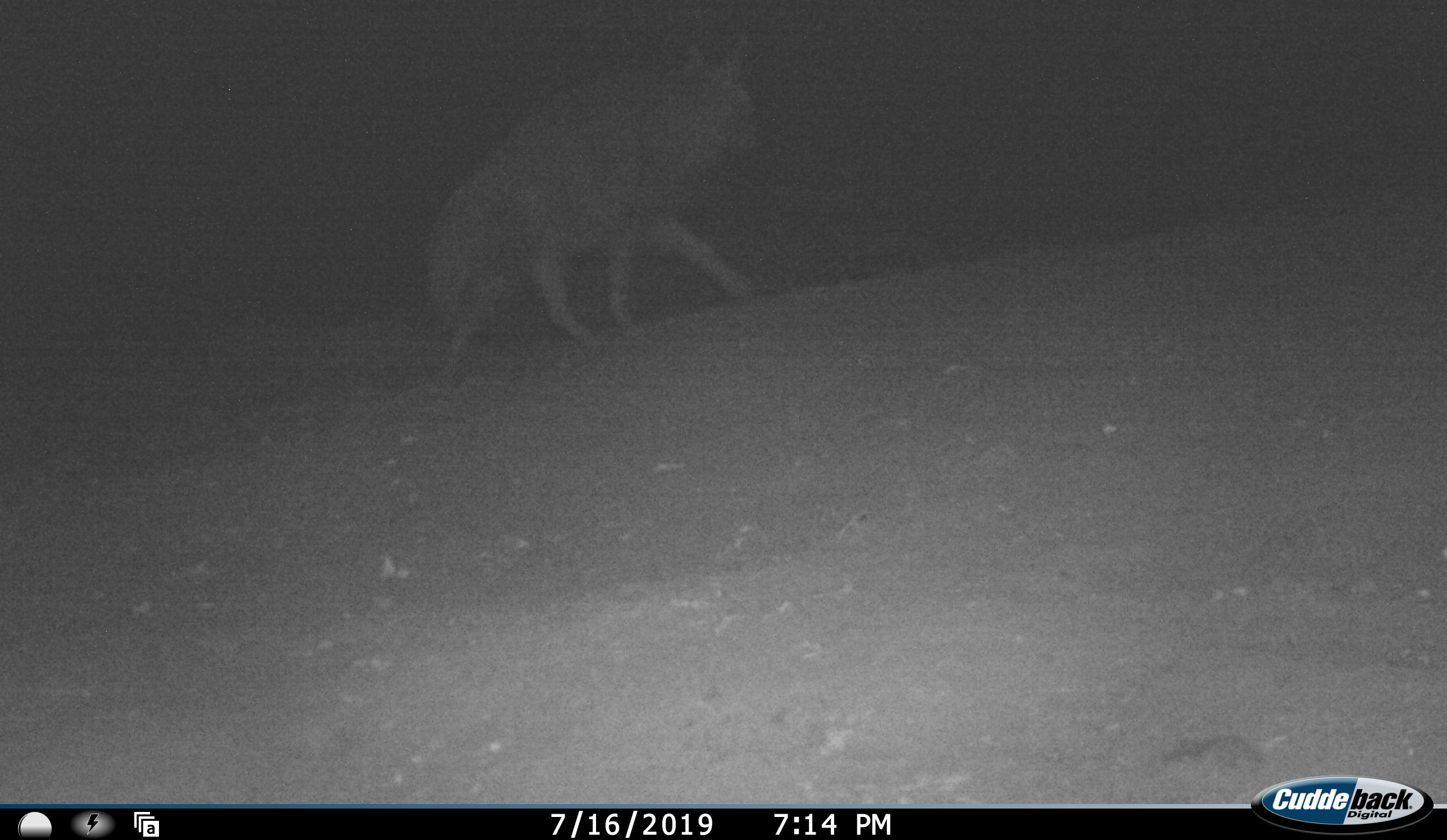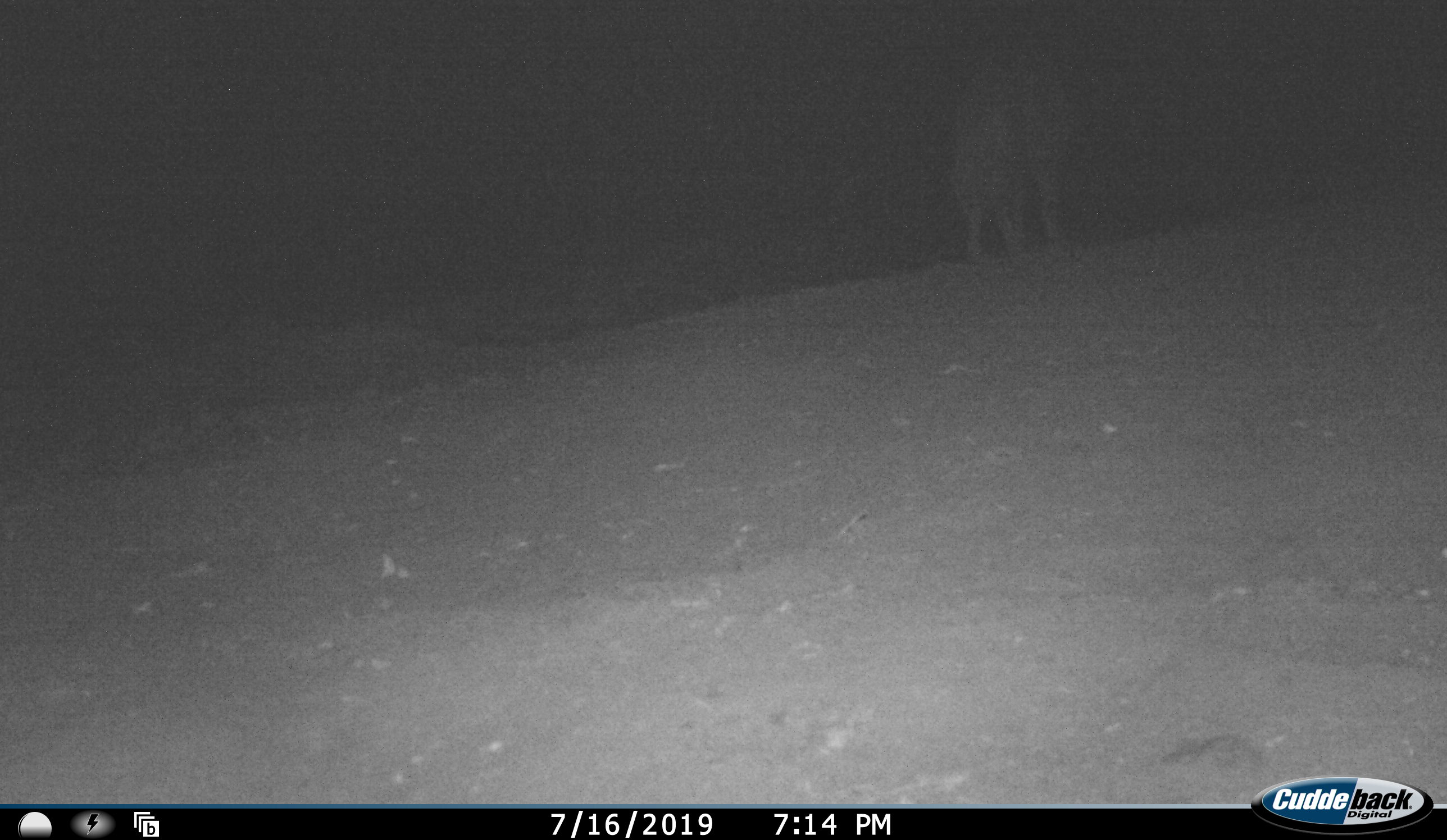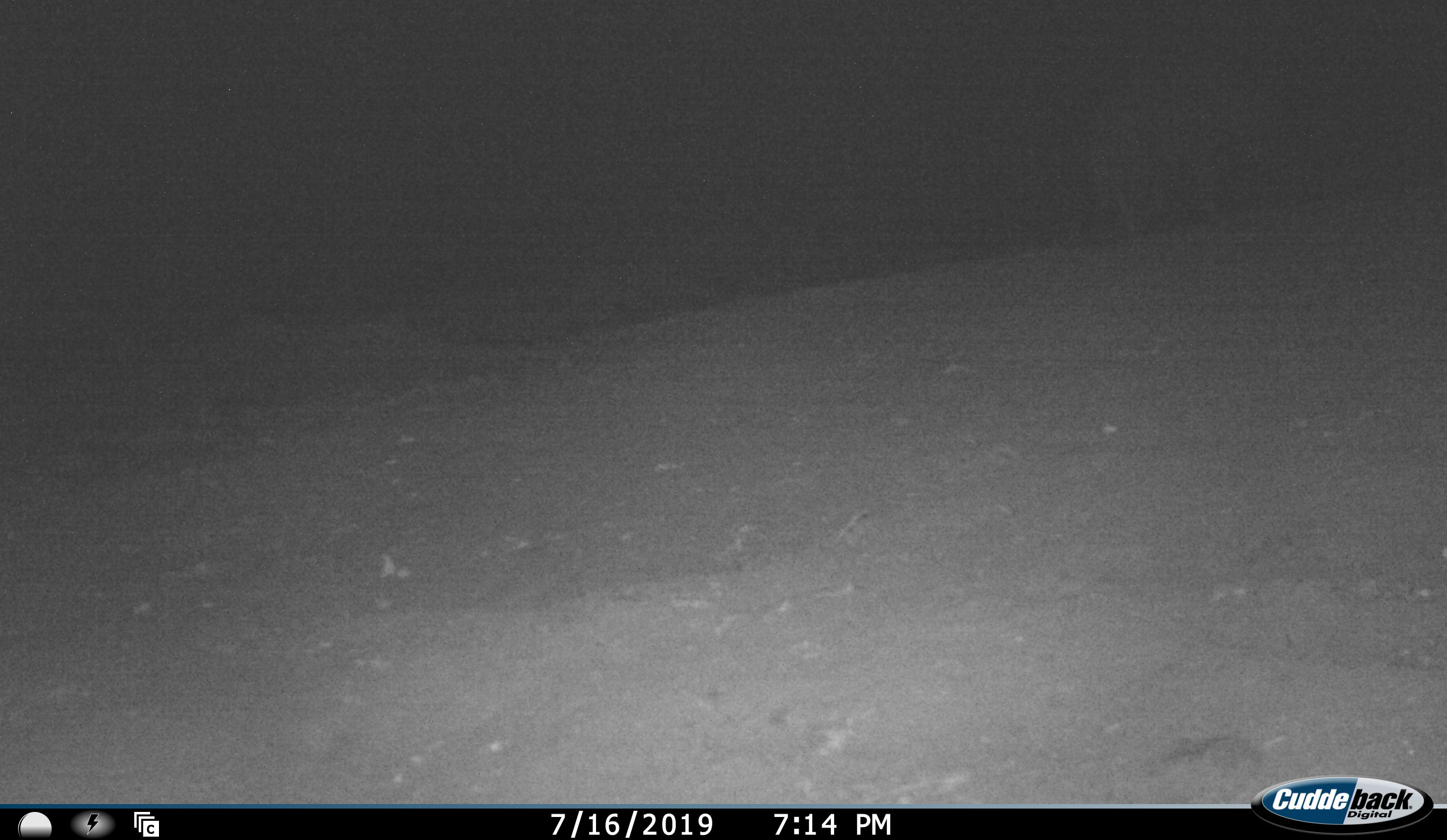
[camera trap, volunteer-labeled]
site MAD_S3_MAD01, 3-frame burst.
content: unidentified animal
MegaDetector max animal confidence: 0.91